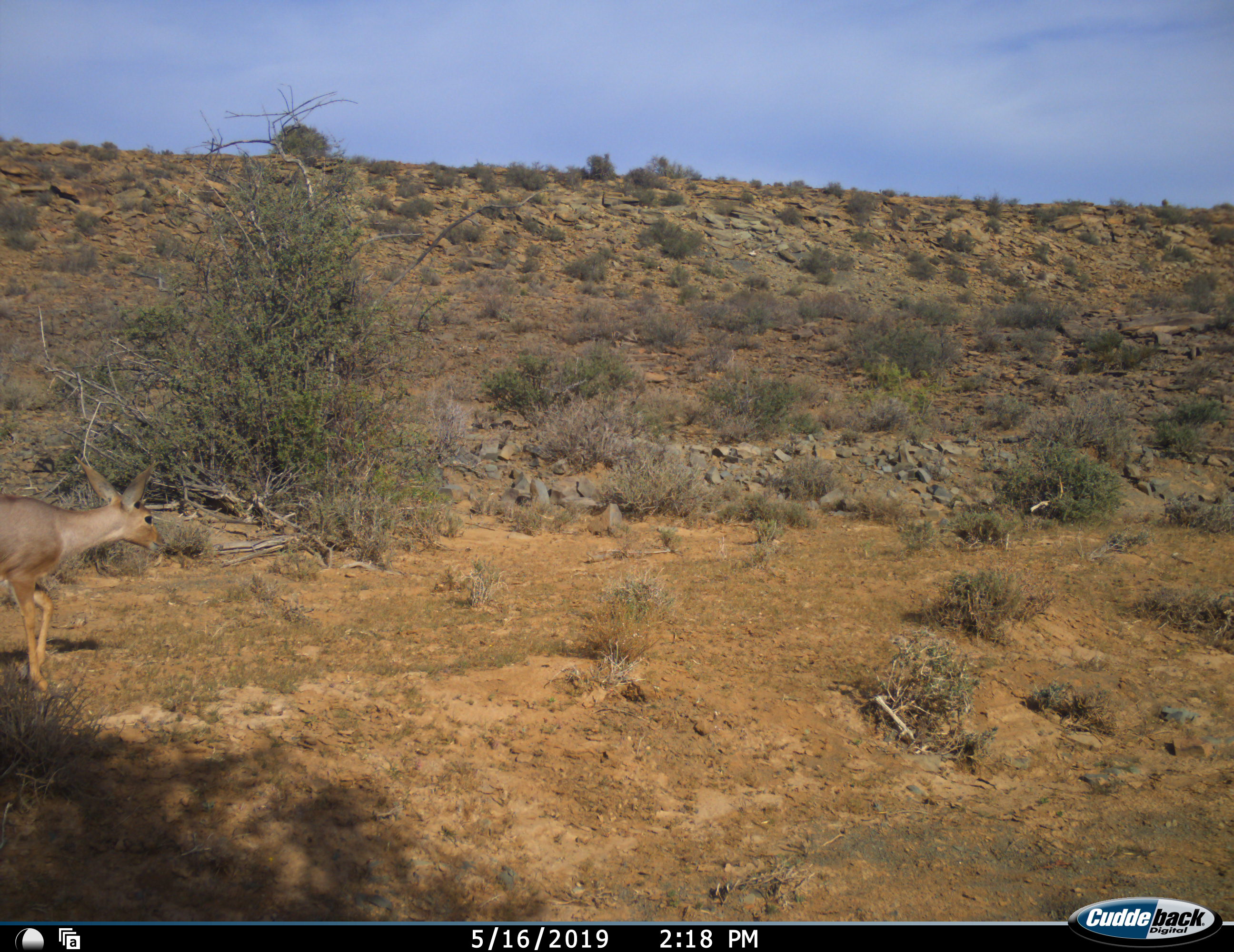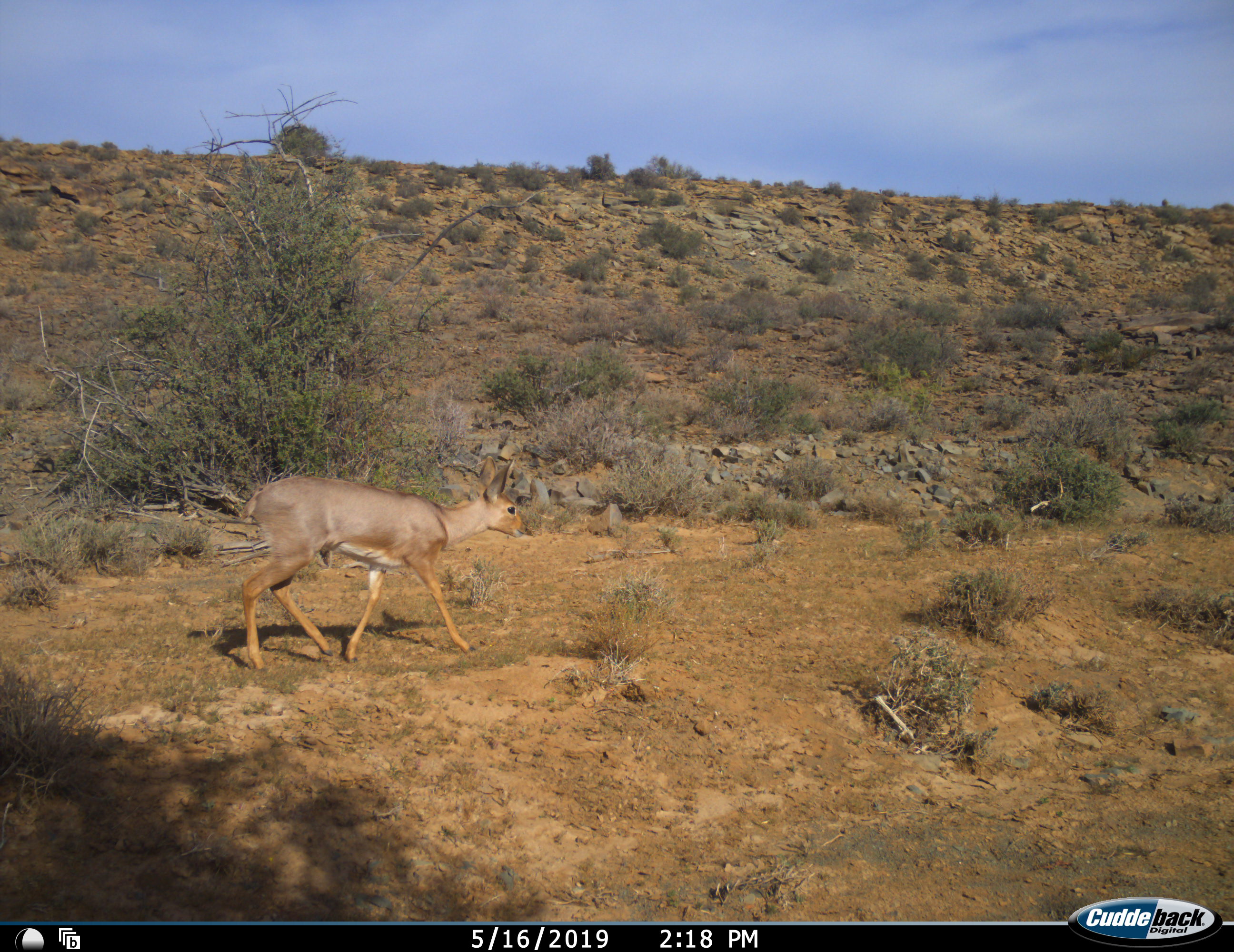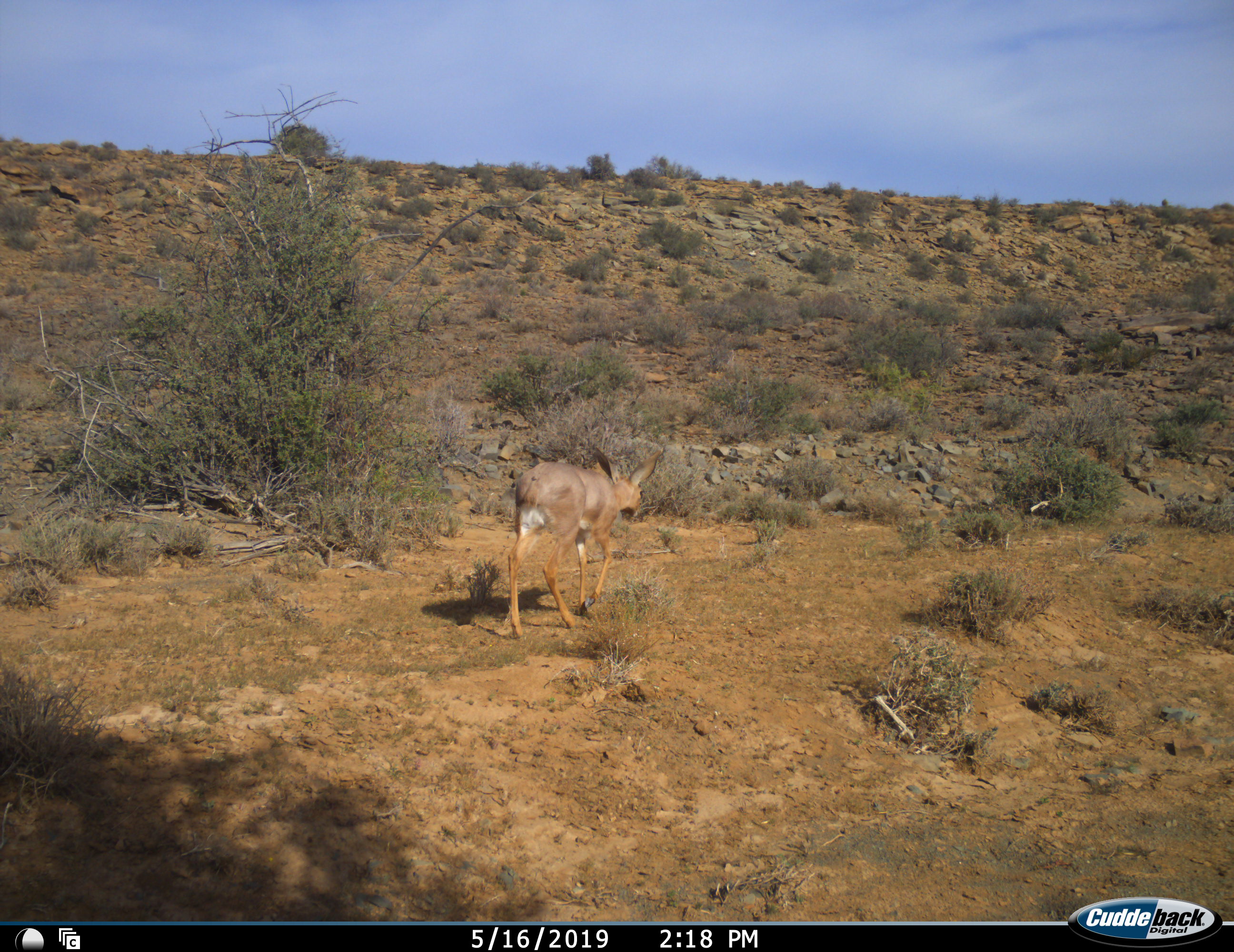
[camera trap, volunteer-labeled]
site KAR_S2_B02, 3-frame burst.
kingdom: Animalia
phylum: Chordata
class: Mammalia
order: Artiodactyla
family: Bovidae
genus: Raphicerus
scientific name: Raphicerus campestris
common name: steenbok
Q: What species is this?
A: Steenbok (Raphicerus campestris).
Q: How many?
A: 1.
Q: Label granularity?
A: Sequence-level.